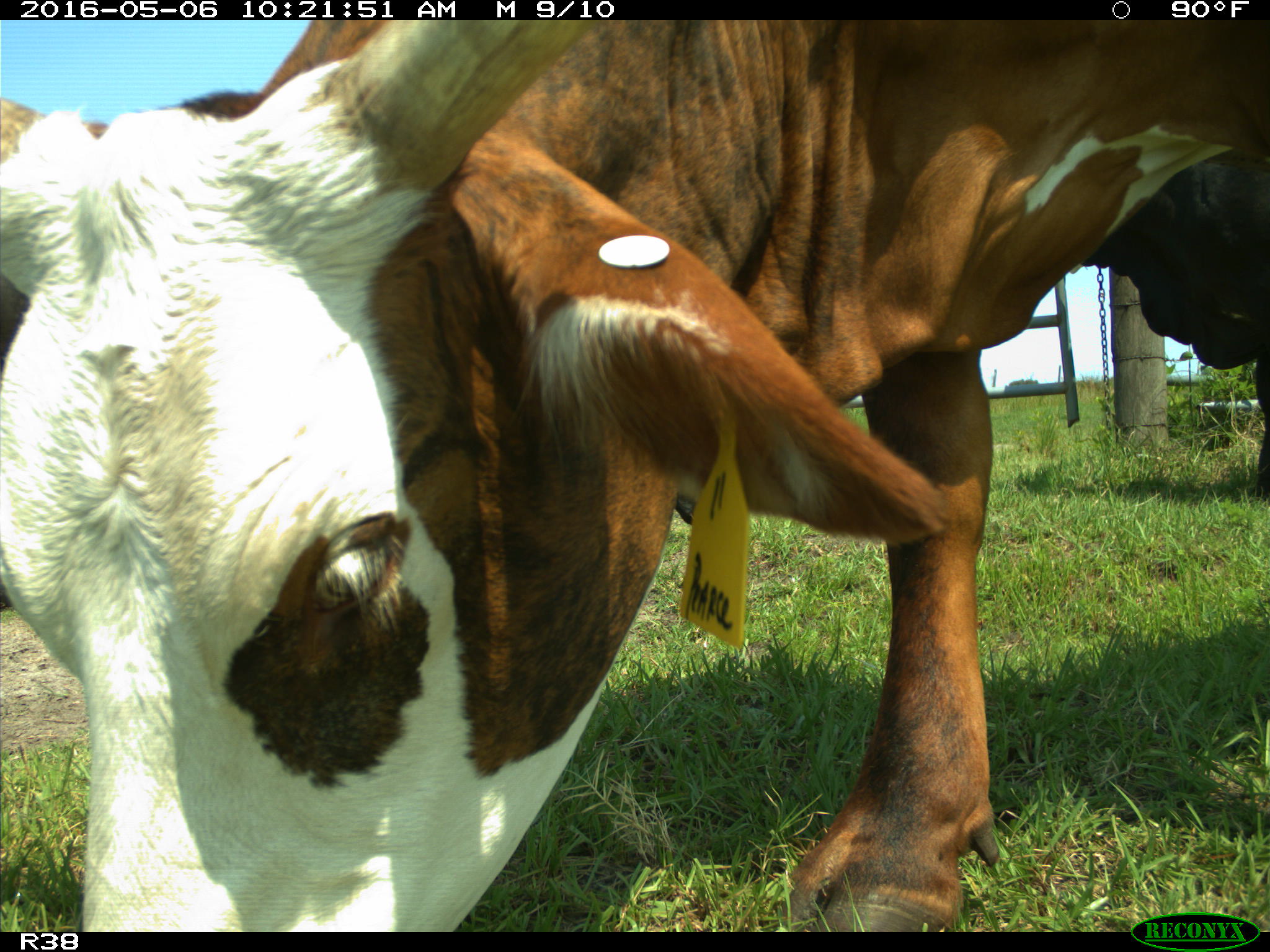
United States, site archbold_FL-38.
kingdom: Animalia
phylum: Chordata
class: Mammalia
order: Artiodactyla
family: Bovidae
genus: Bos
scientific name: Bos taurus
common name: domestic cow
Bos taurus (domestic cow).